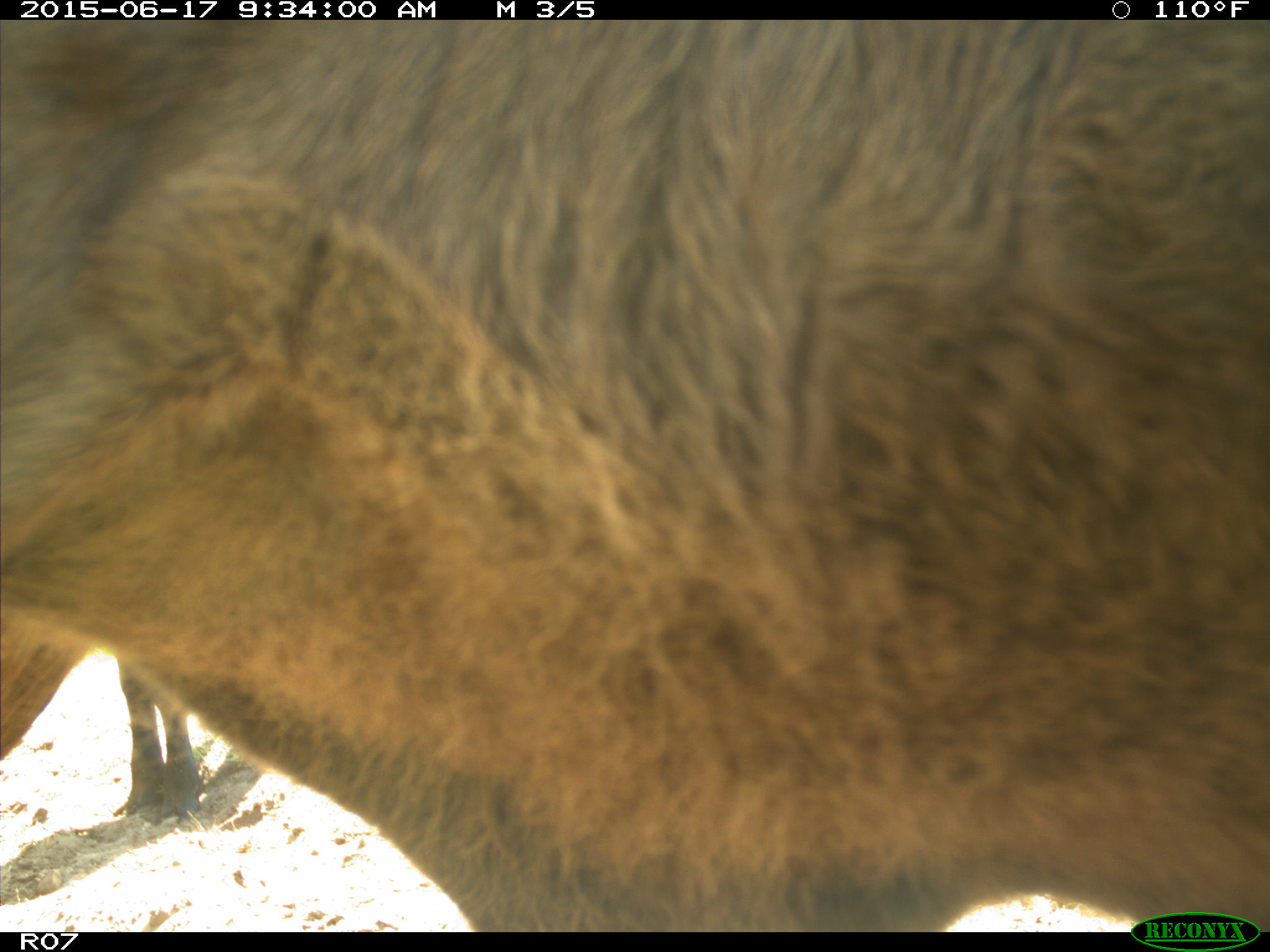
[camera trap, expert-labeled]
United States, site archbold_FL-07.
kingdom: Animalia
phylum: Chordata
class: Mammalia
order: Artiodactyla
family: Bovidae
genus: Bos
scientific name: Bos taurus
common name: domestic cow